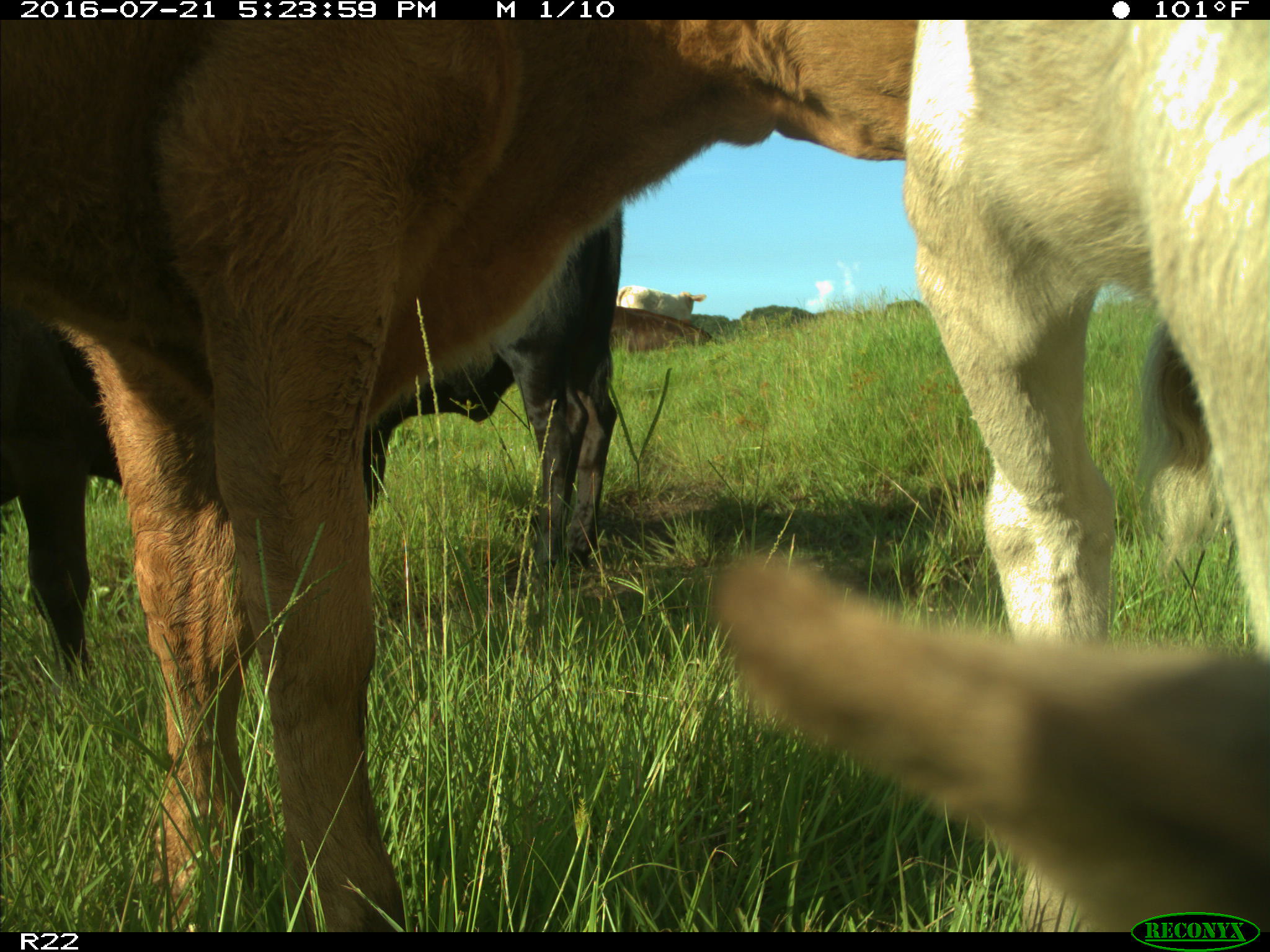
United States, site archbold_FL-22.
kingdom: Animalia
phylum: Chordata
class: Mammalia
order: Artiodactyla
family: Bovidae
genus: Bos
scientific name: Bos taurus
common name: domestic cow